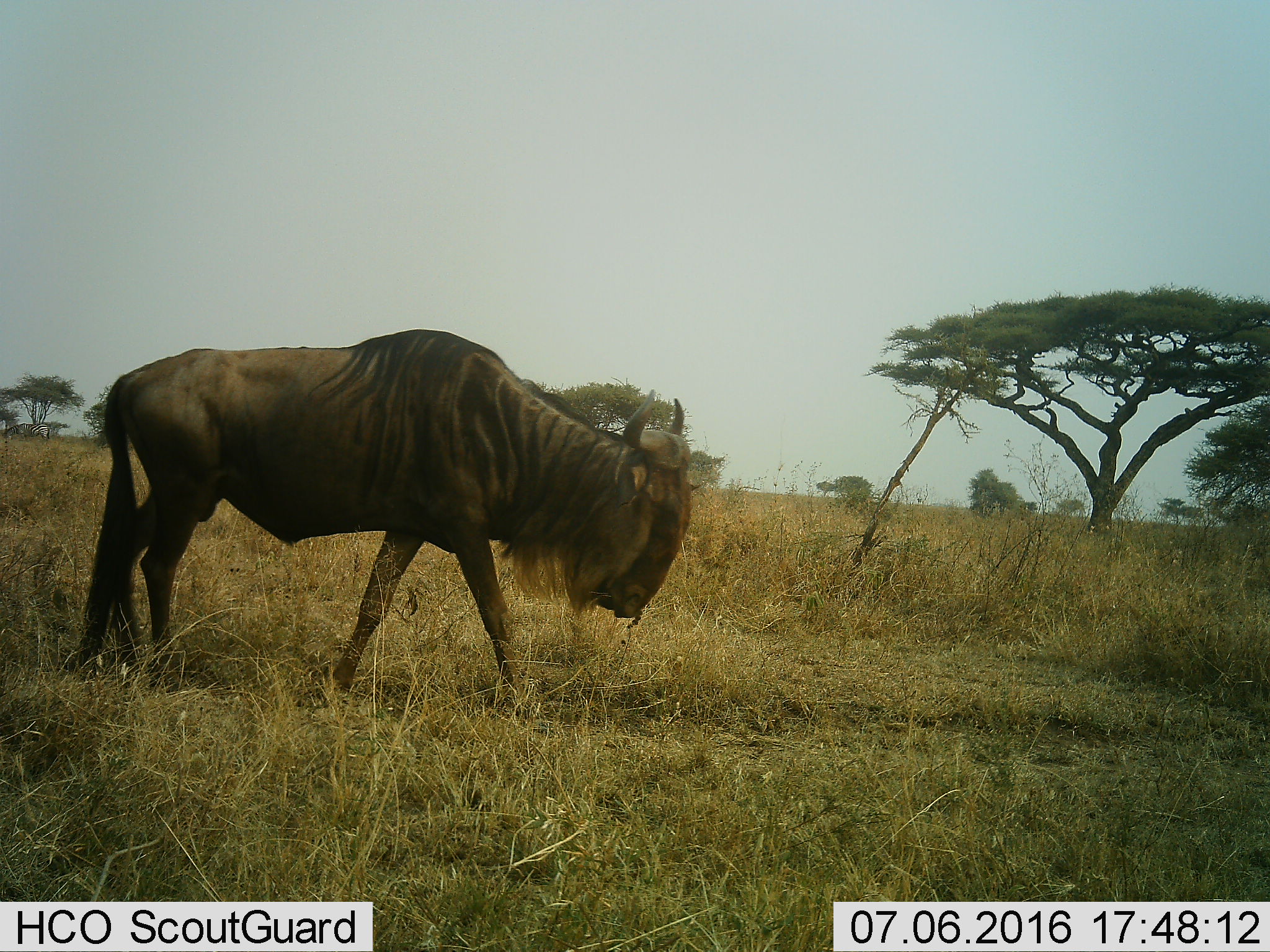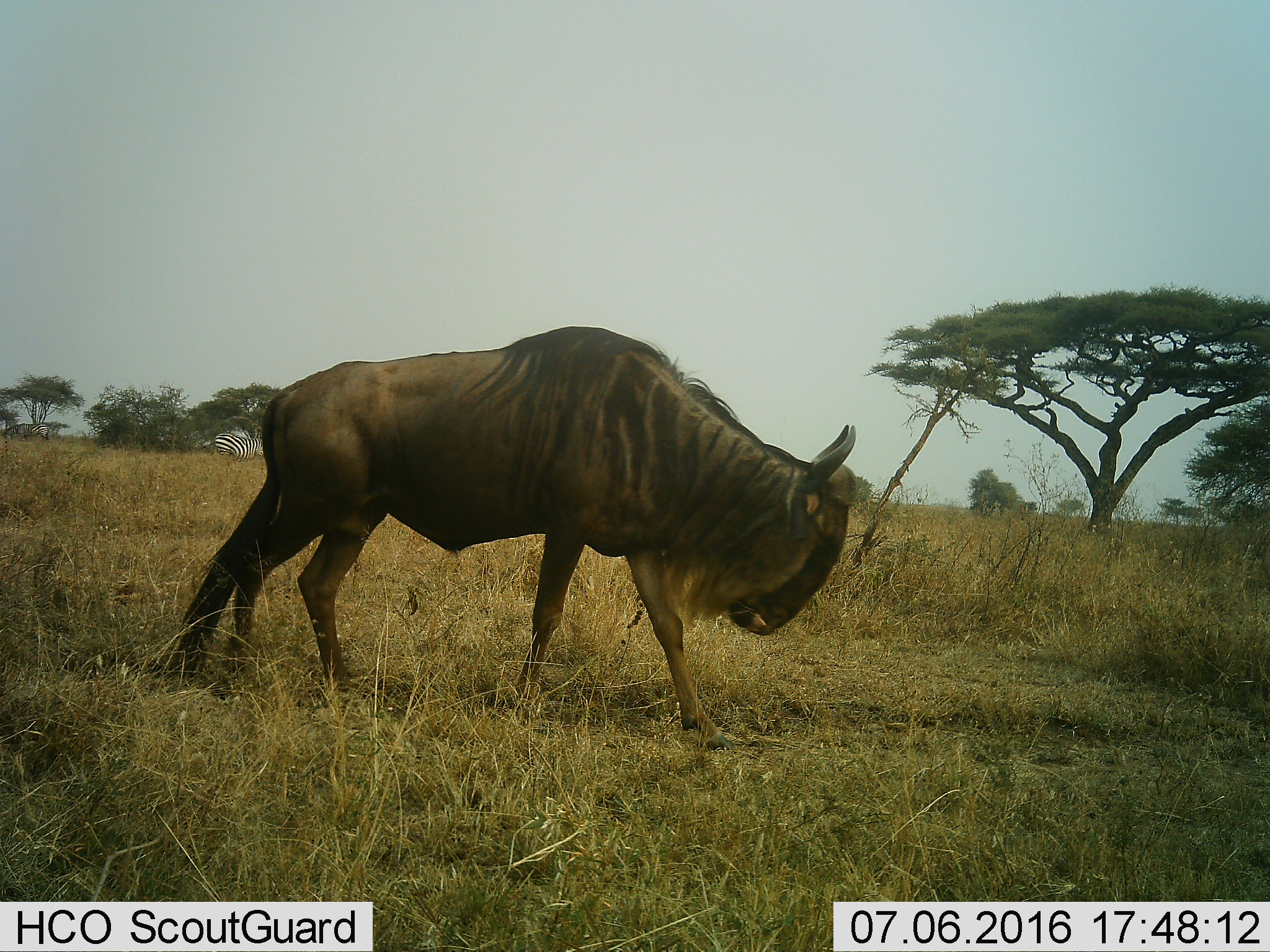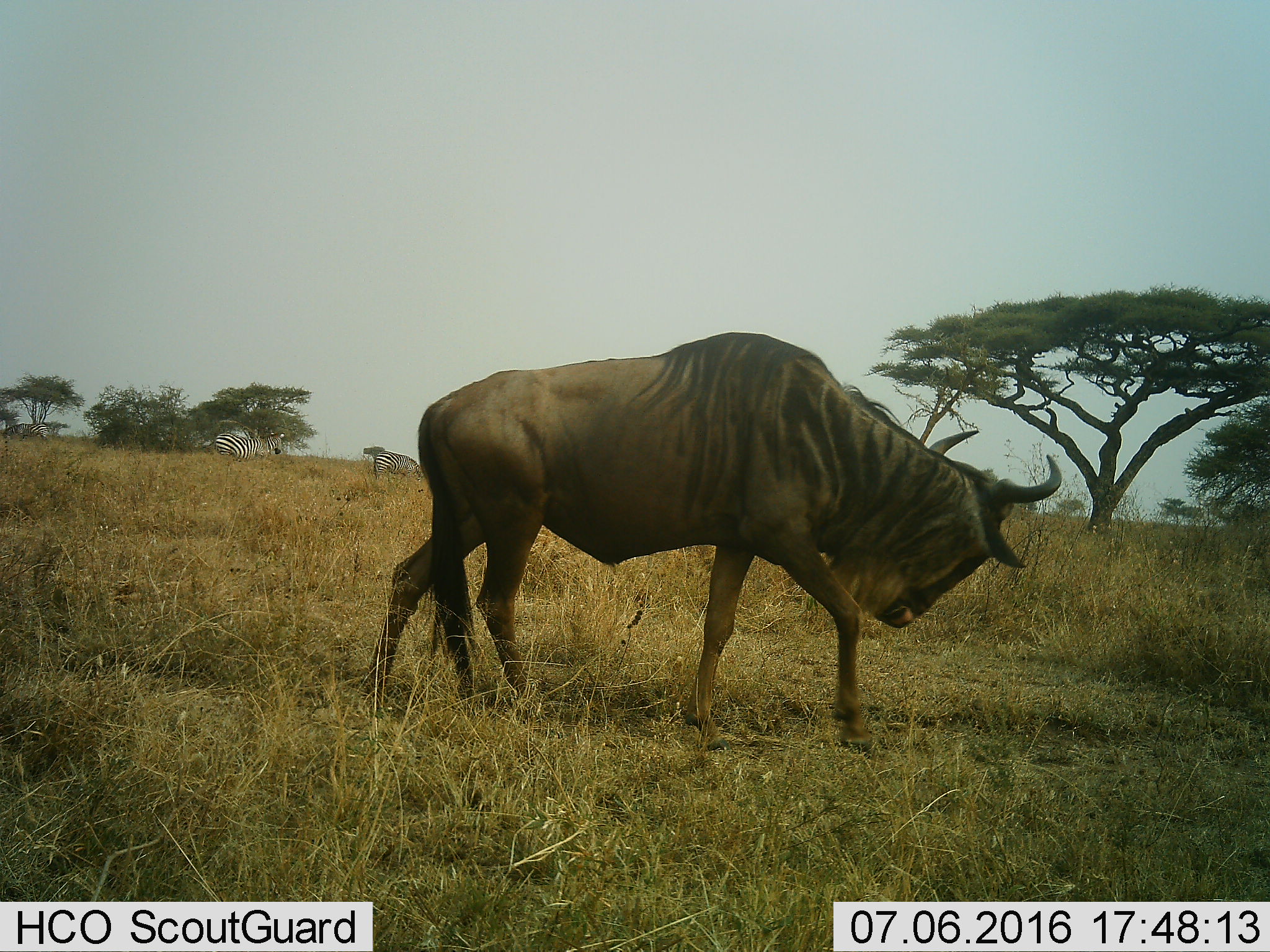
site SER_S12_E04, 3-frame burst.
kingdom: Animalia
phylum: Chordata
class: Mammalia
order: Artiodactyla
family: Bovidae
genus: Connochaetes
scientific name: Connochaetes taurinus taurinus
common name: blue wildebeest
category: wildebeestblue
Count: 1.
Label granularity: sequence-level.